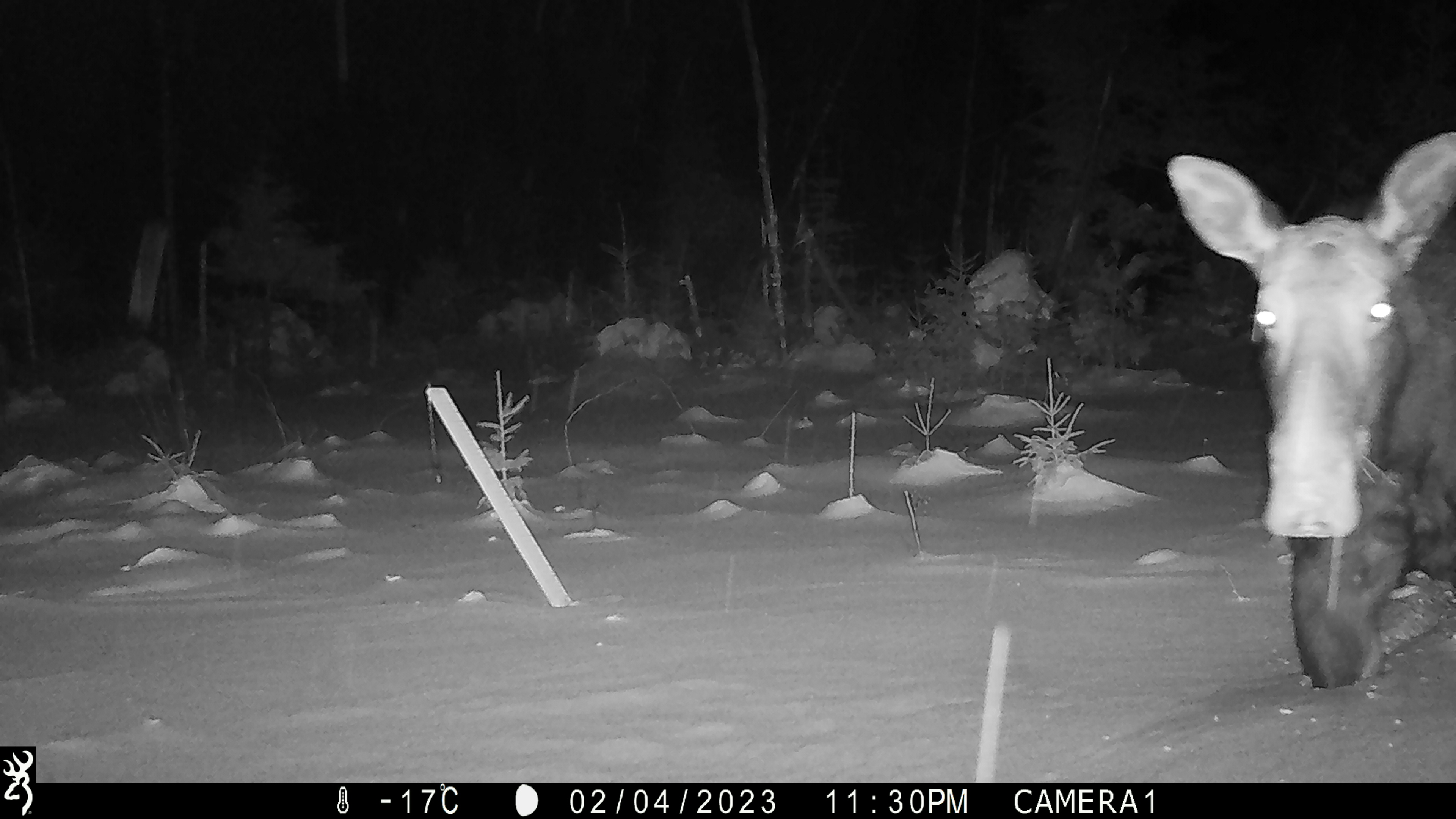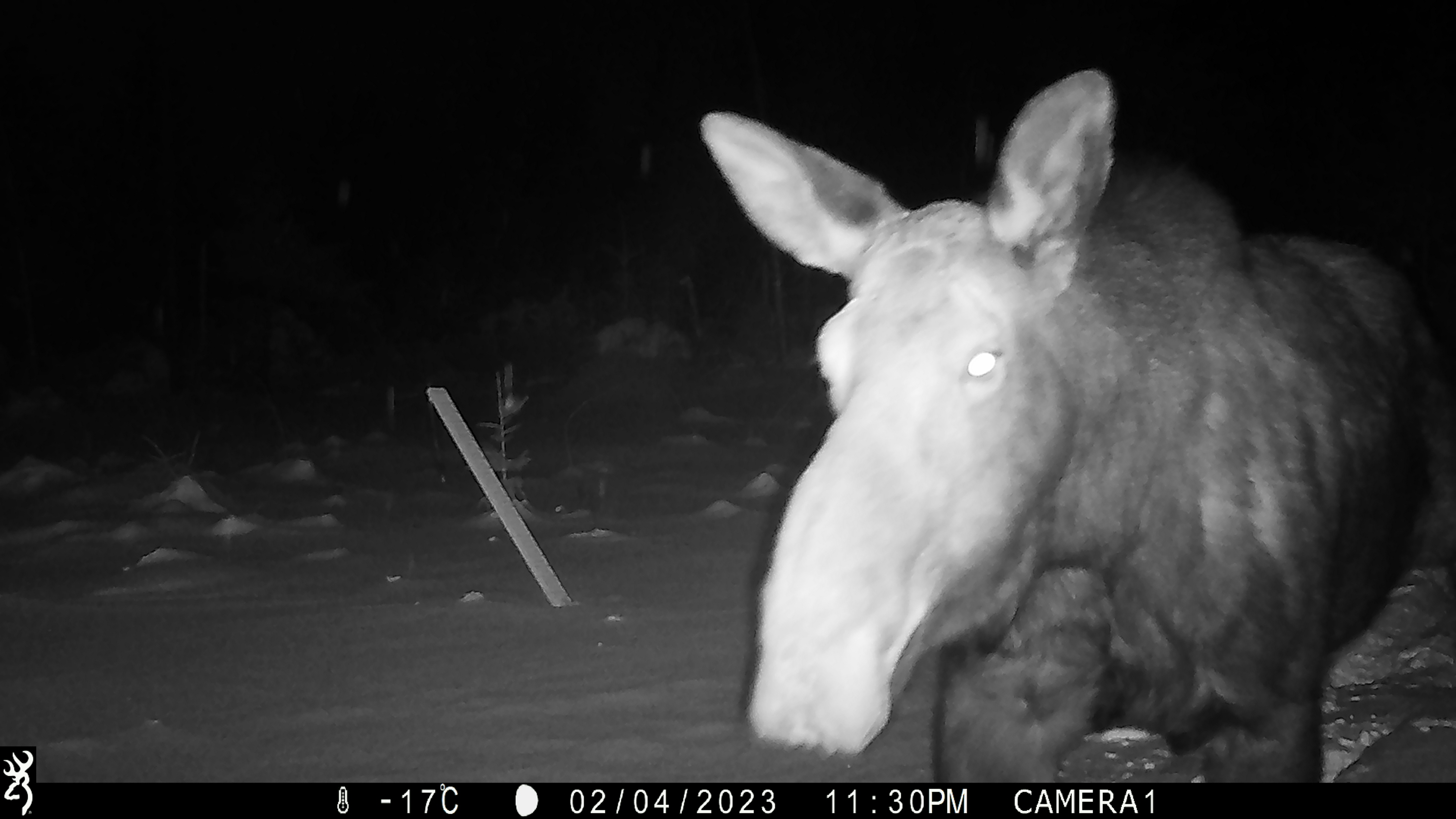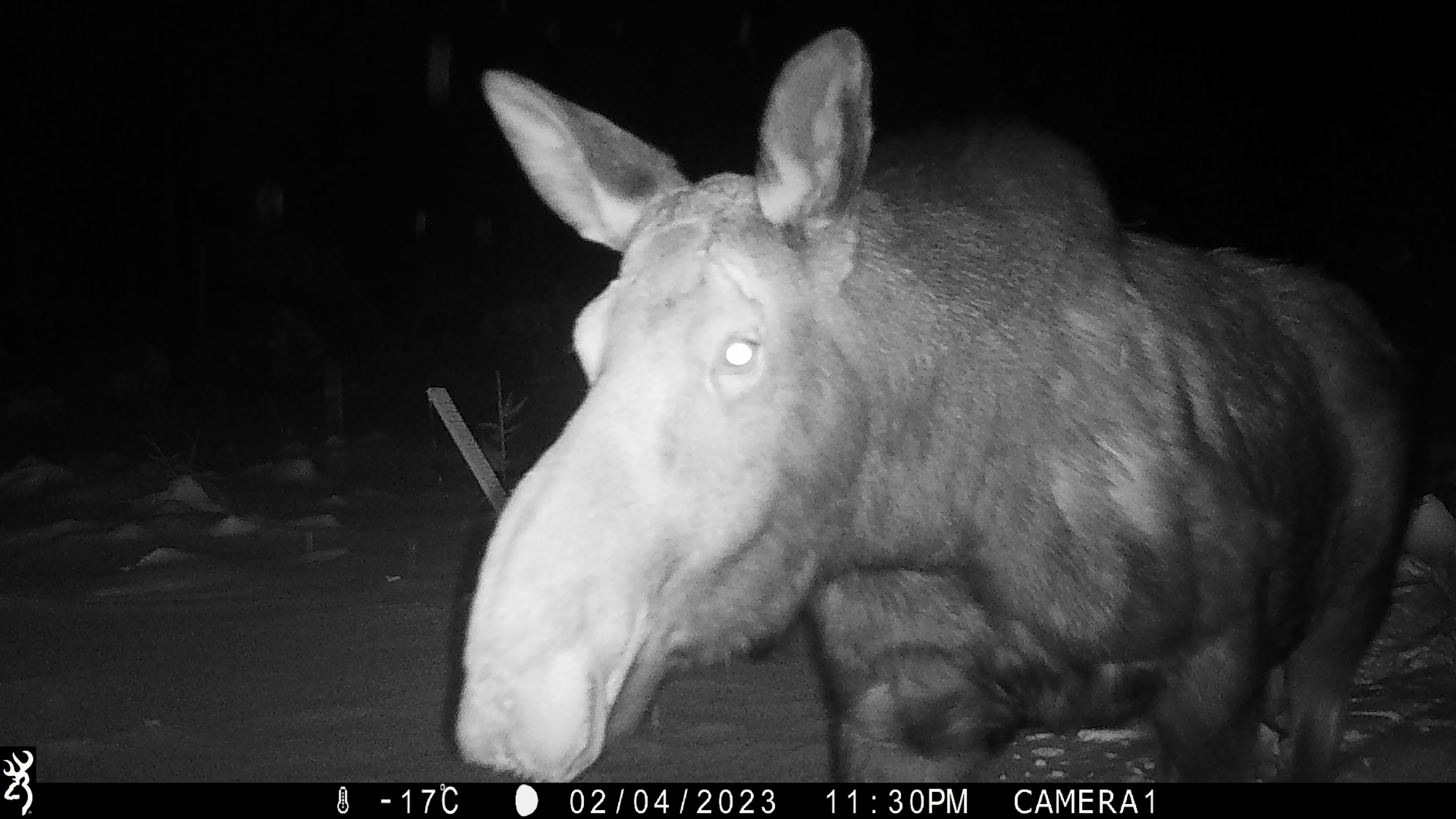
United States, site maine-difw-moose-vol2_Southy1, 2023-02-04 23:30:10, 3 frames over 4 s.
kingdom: Animalia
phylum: Chordata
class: Mammalia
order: Artiodactyla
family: Cervidae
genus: Alces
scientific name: Alces alces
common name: moose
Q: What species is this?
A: Moose (Alces alces).